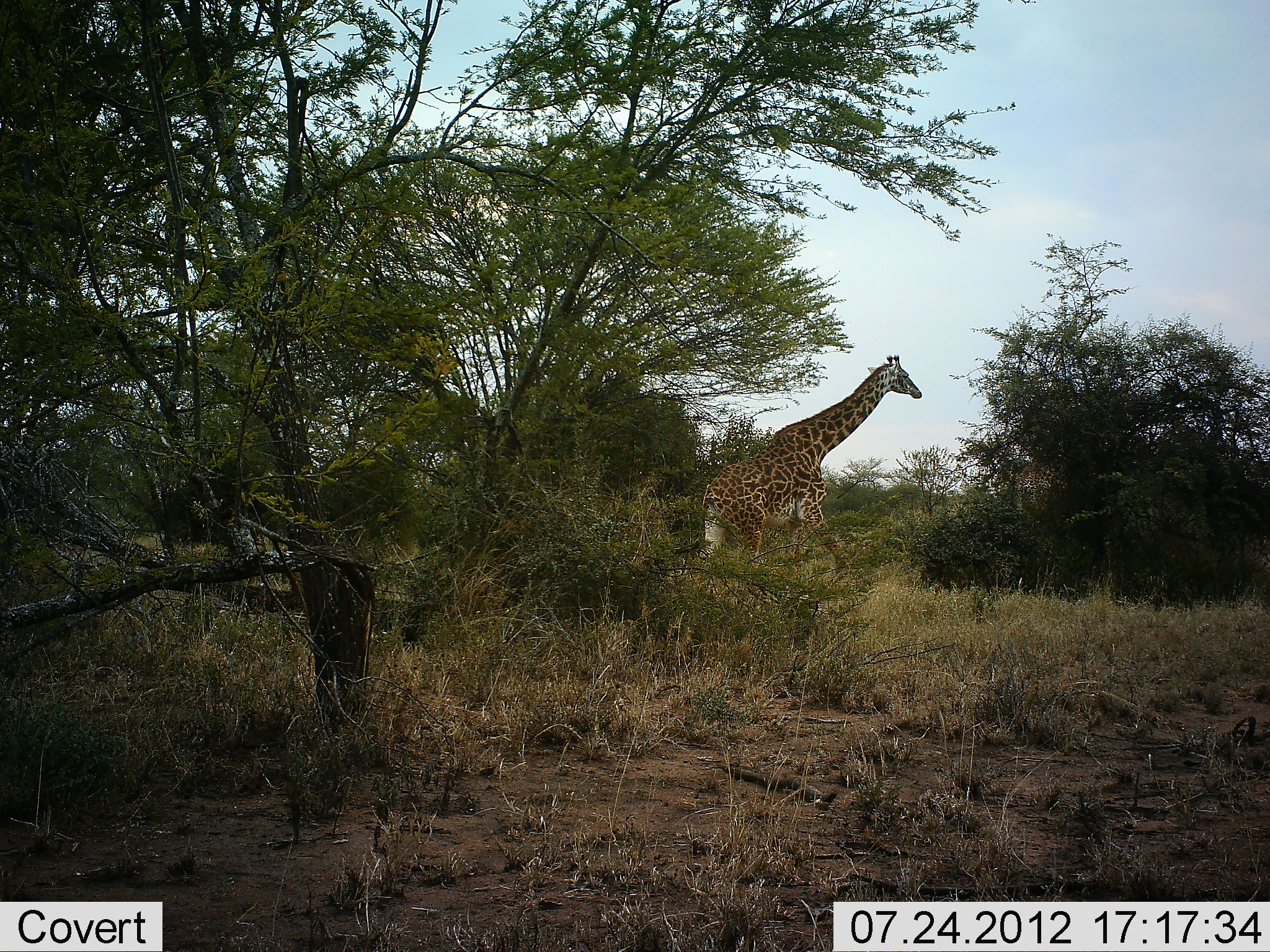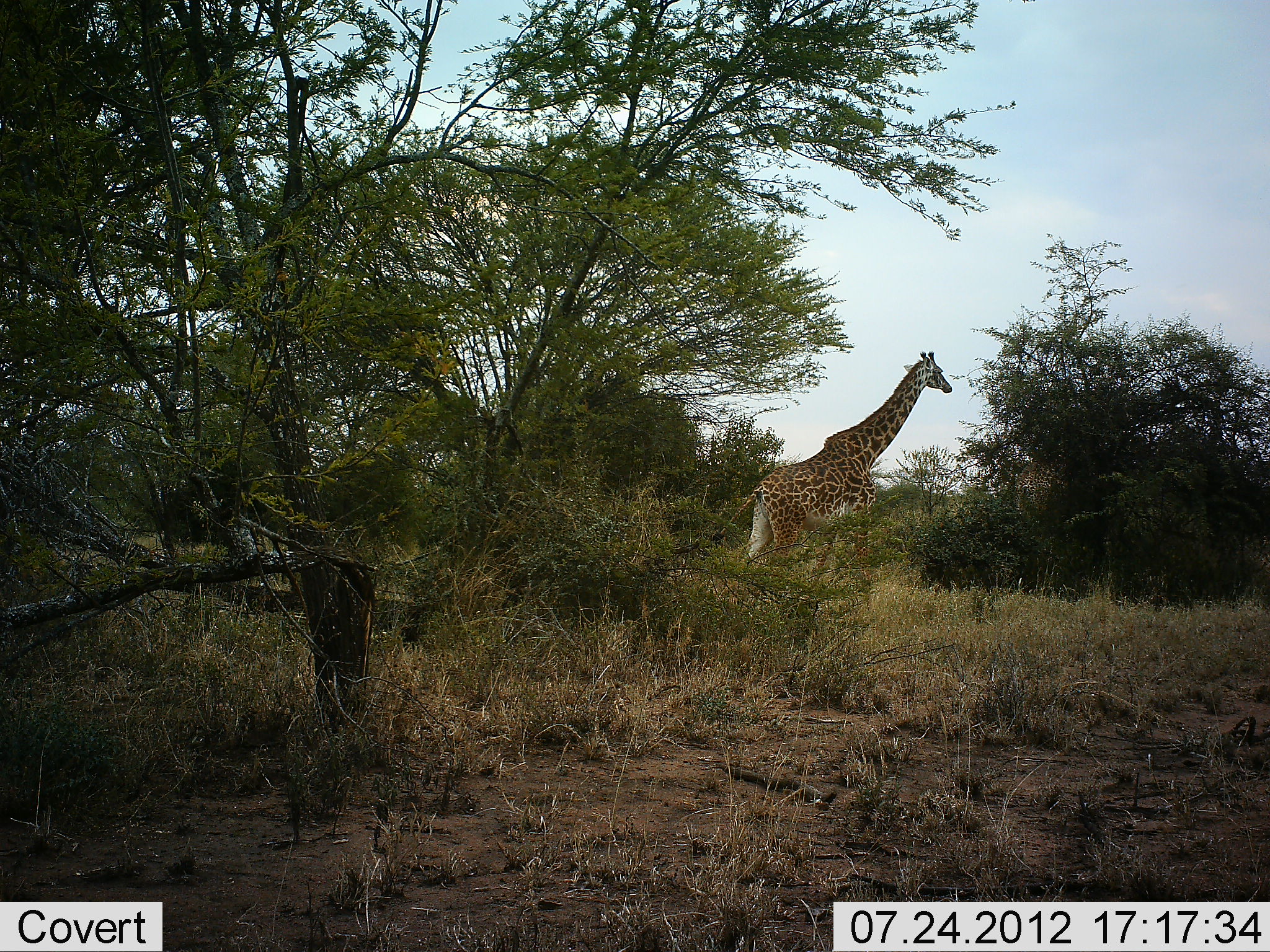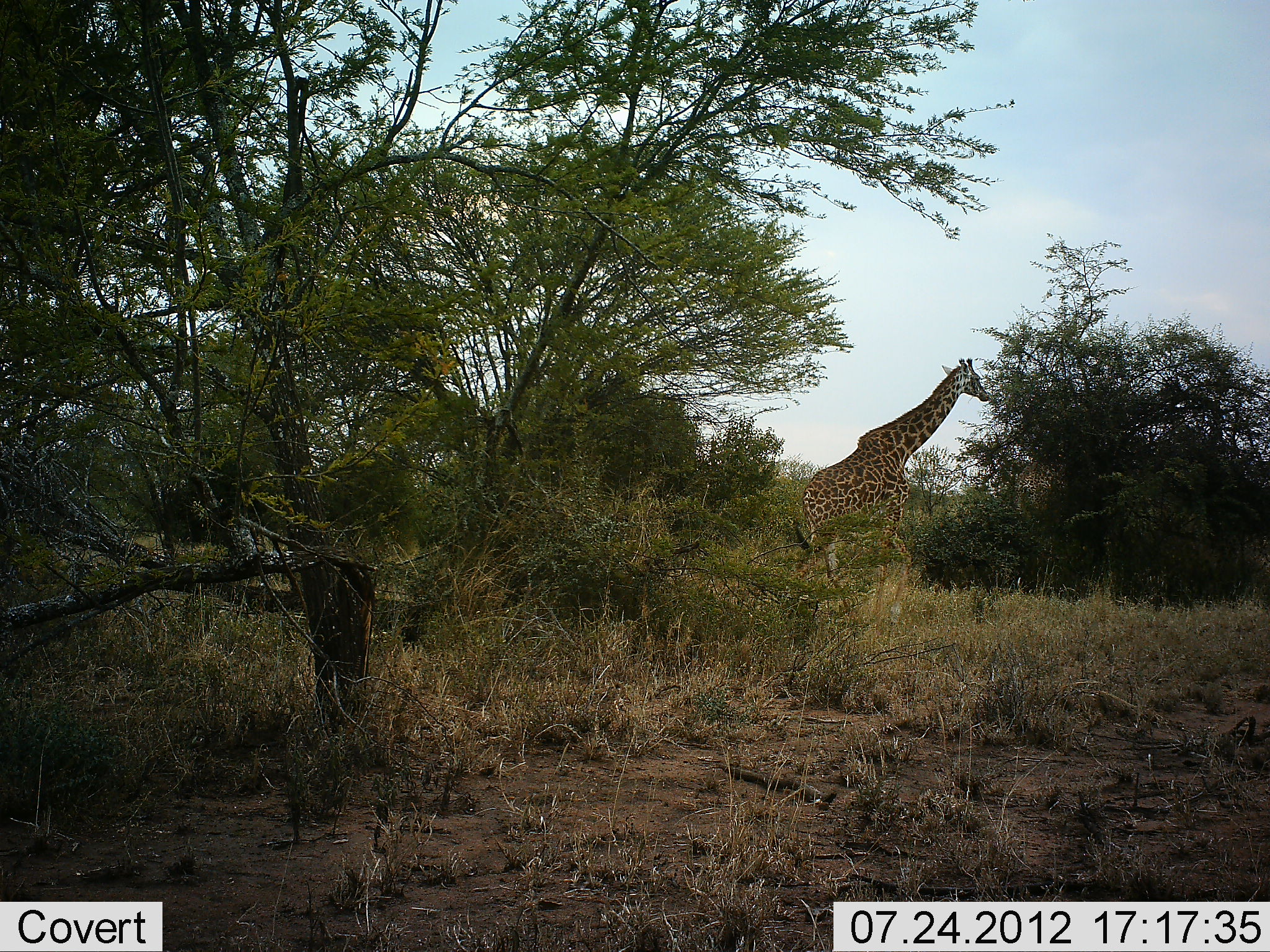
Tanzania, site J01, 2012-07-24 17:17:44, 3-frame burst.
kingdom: Animalia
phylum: Chordata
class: Mammalia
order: Artiodactyla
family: Giraffidae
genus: Giraffa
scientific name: Giraffa camelopardalis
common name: giraffe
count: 1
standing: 10%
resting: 0%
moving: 90%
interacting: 0%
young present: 0%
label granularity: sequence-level